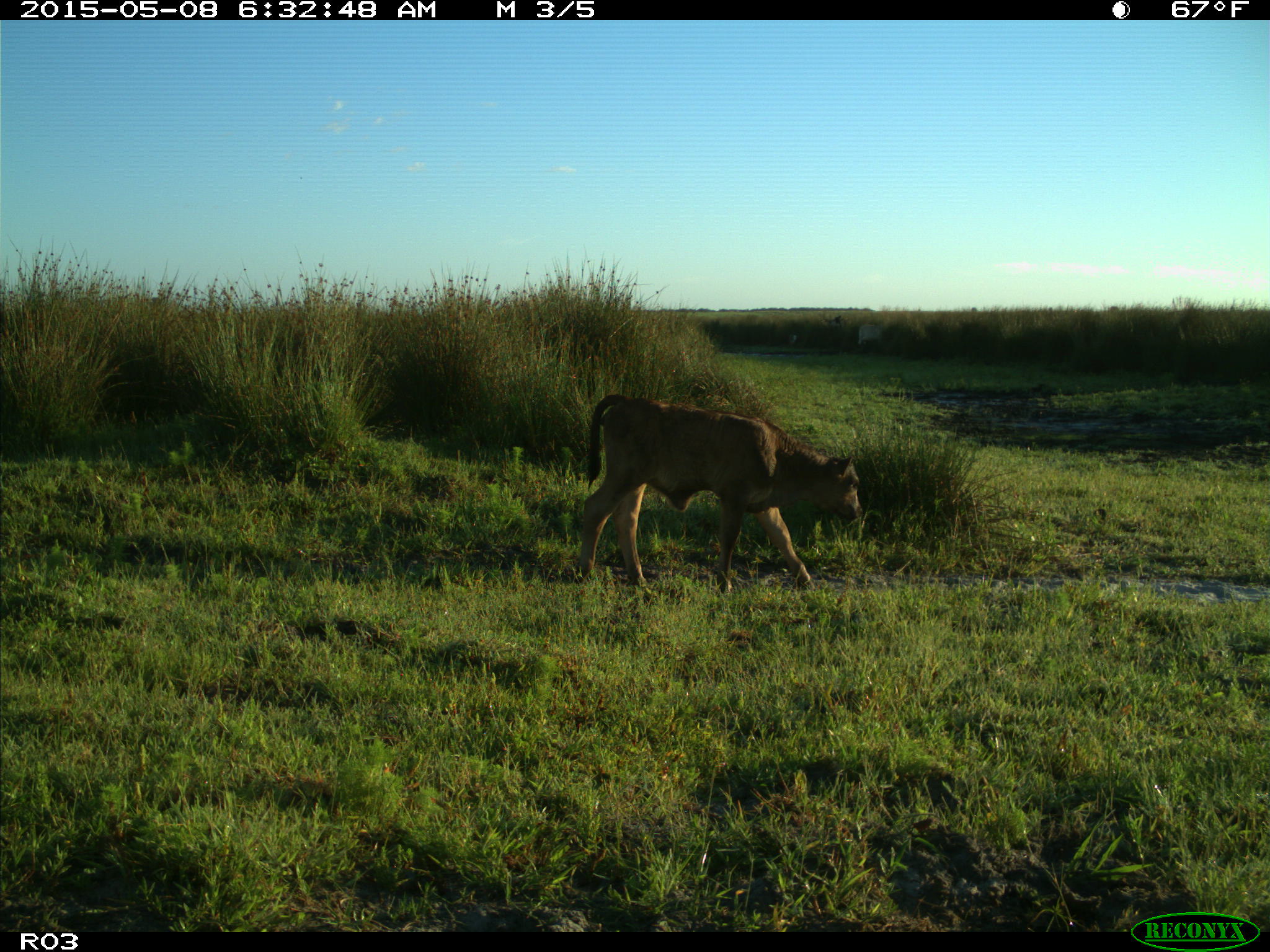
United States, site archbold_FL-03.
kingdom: Animalia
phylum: Chordata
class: Mammalia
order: Artiodactyla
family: Bovidae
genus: Bos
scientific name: Bos taurus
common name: domestic cow